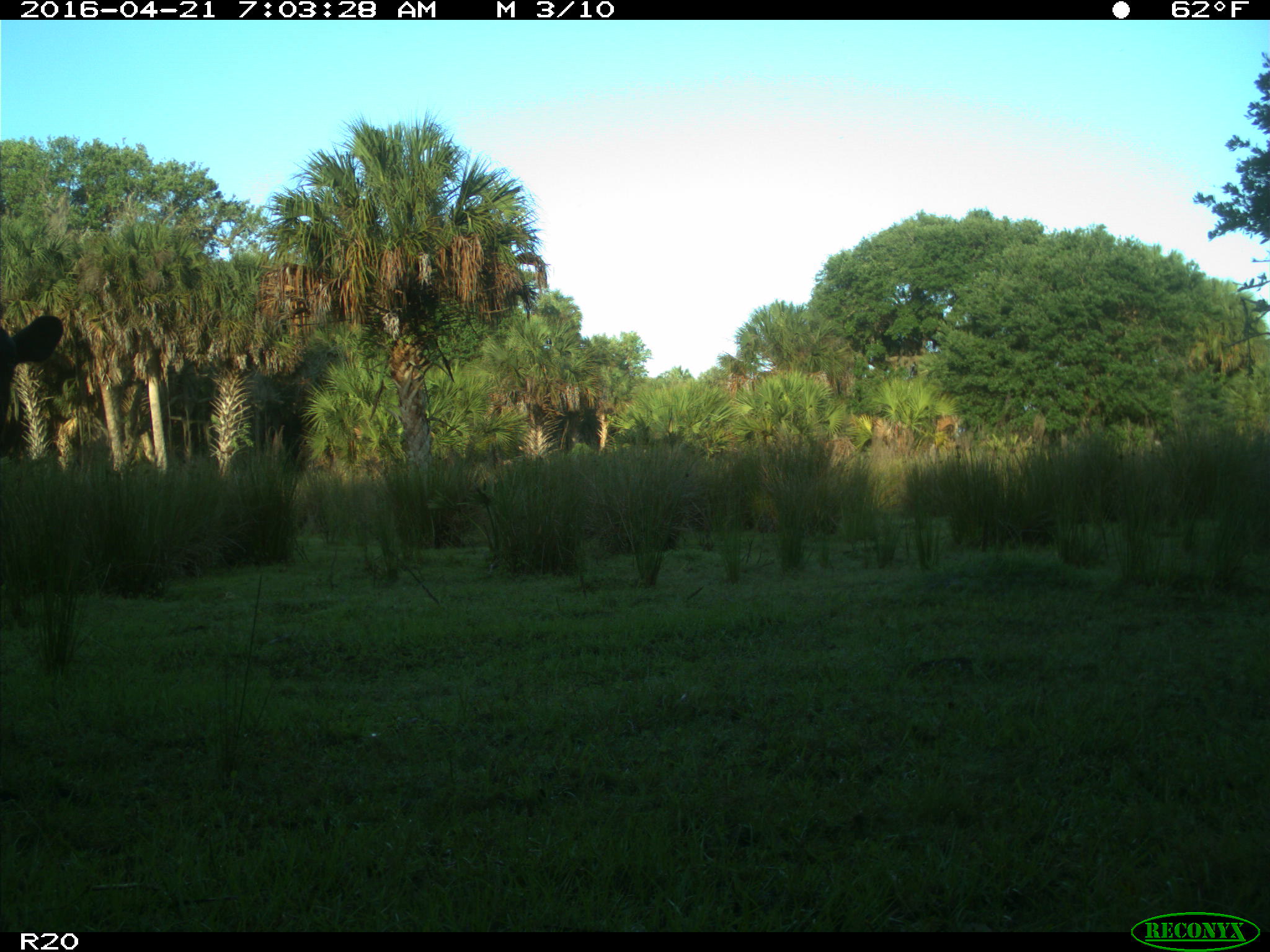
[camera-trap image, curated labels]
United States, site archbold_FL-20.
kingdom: Animalia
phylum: Chordata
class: Mammalia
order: Artiodactyla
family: Bovidae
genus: Bos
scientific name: Bos taurus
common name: domestic cow